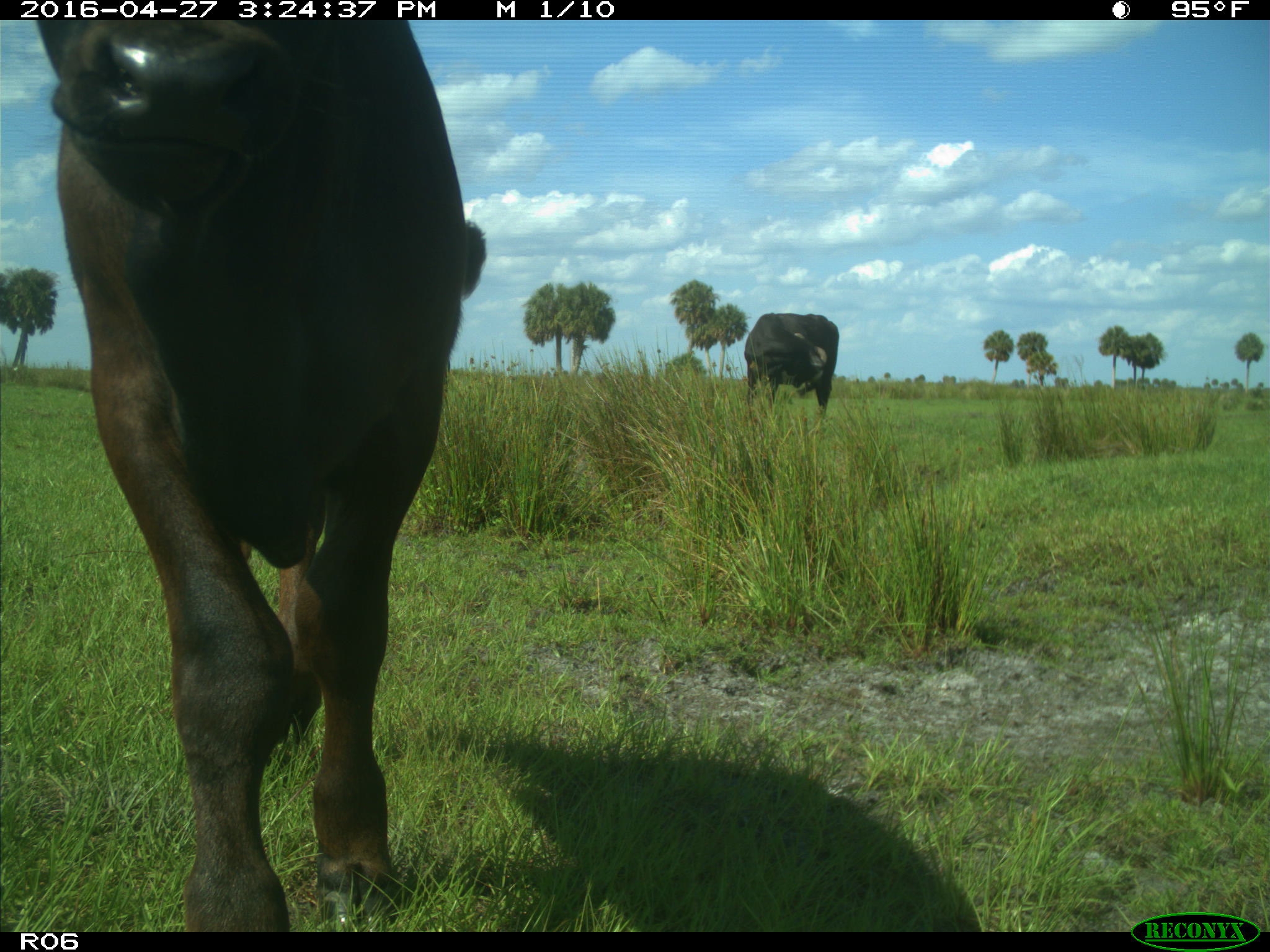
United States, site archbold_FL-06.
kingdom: Animalia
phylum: Chordata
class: Mammalia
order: Artiodactyla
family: Bovidae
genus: Bos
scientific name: Bos taurus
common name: domestic cow